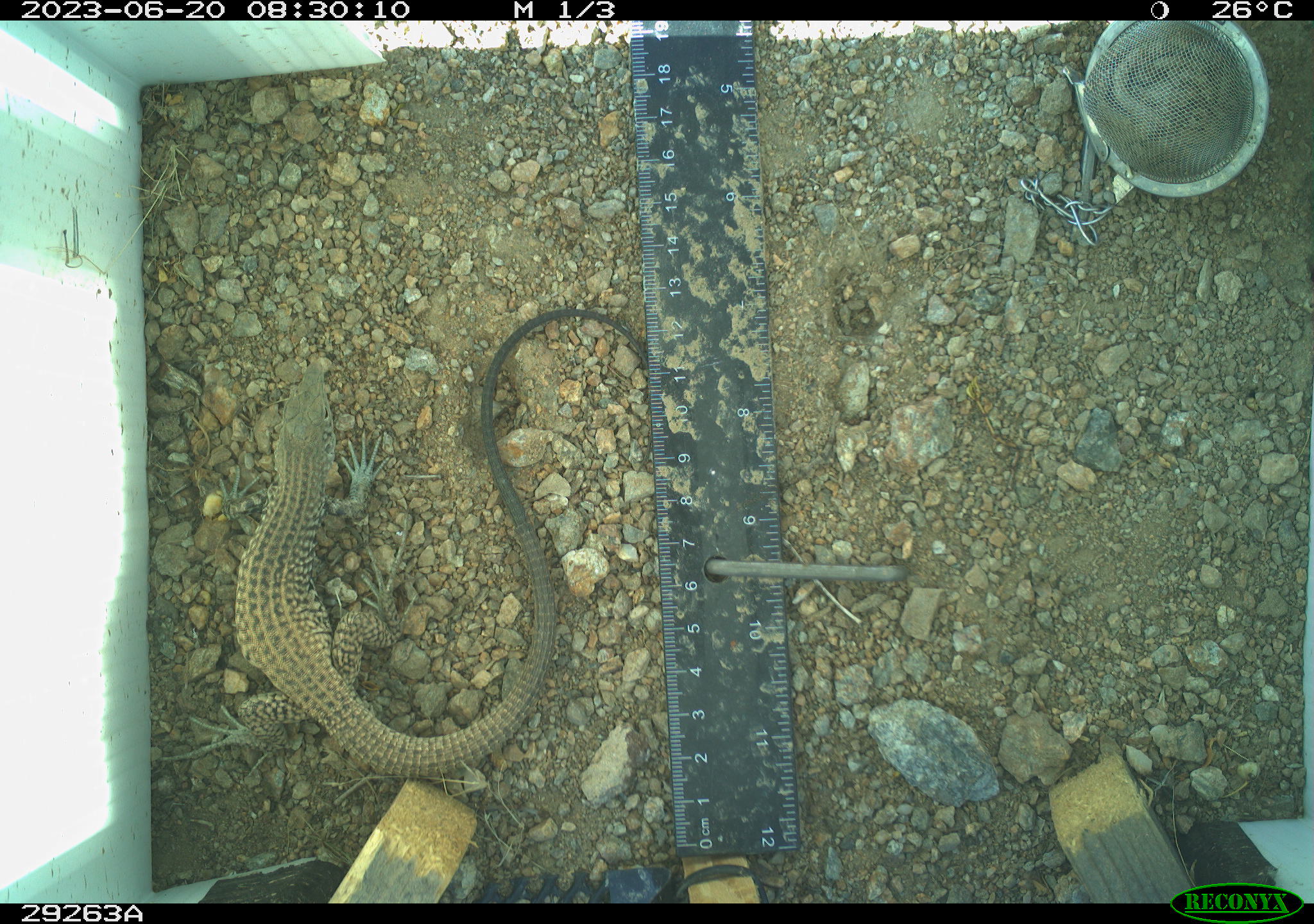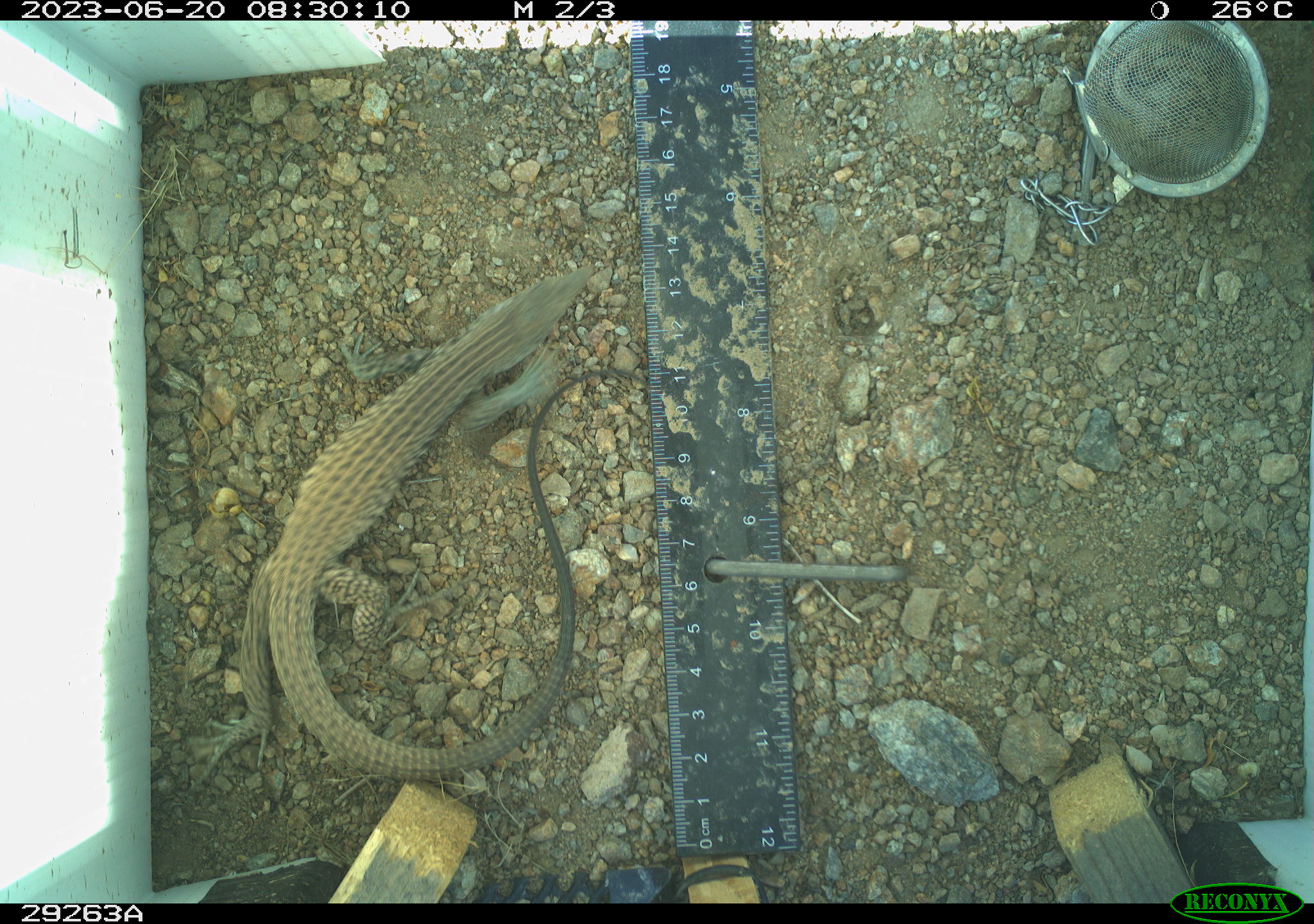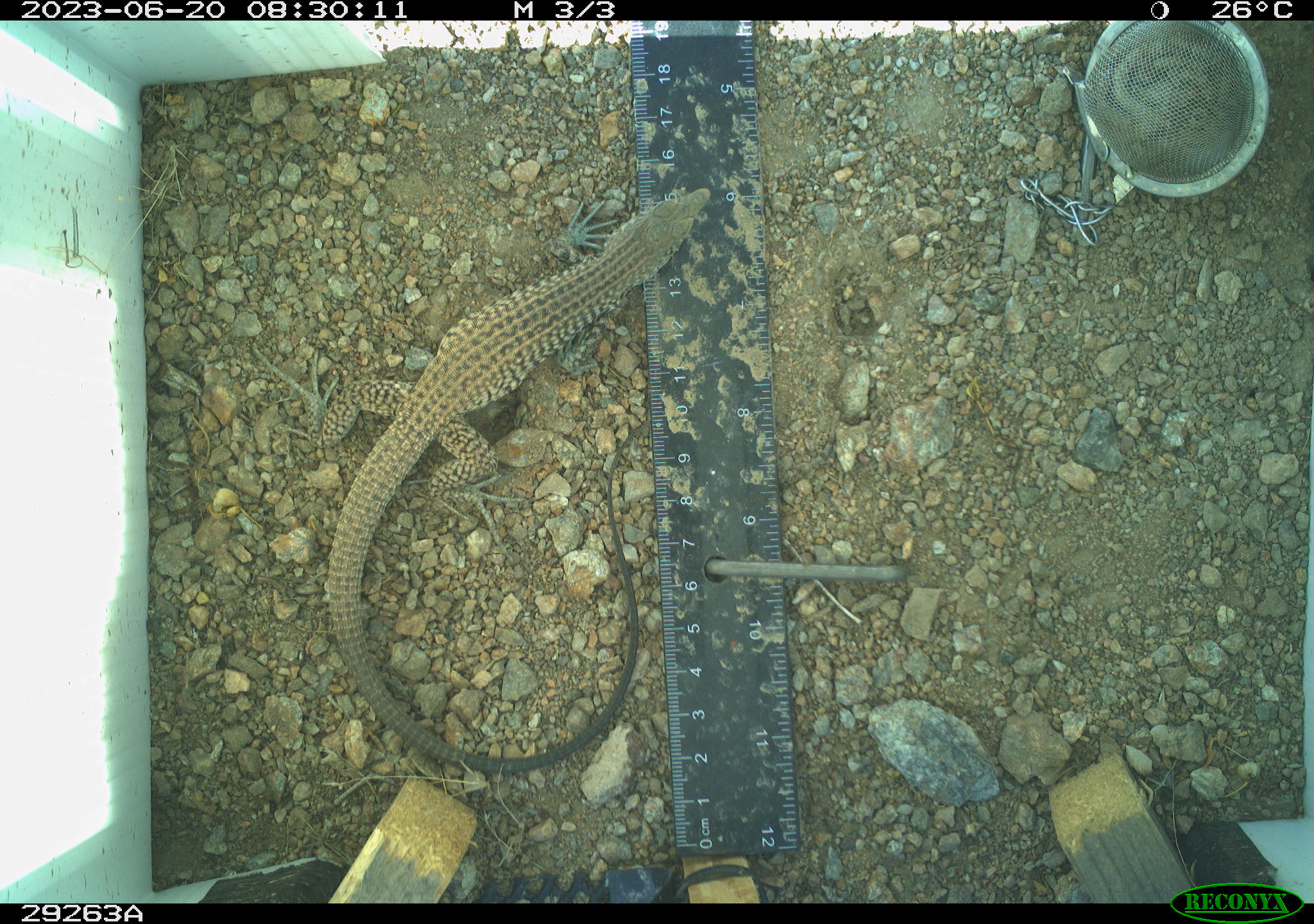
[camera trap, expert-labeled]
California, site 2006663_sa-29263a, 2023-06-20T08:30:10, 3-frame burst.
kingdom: Animalia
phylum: Chordata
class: Reptilia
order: Squamata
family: Teiidae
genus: Aspidoscelis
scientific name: Aspidoscelis tigris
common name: western whiptail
Western whiptail (Aspidoscelis tigris).